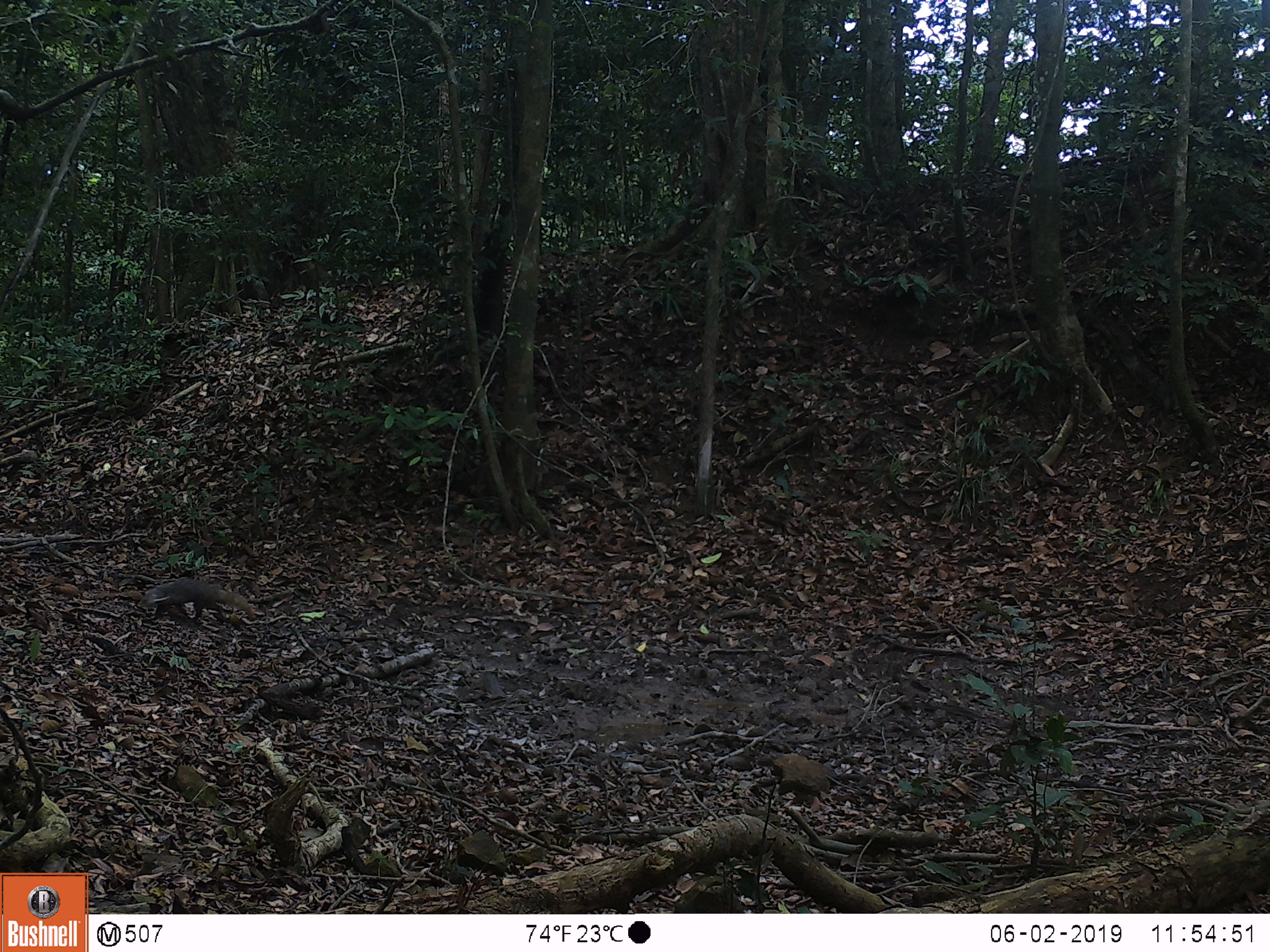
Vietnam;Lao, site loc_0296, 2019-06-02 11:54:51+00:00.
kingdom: Animalia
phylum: Chordata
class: Mammalia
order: Carnivora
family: Herpestidae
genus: Urva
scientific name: Urva urva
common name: crab-eating mongoose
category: crab eating mongoose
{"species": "crab eating mongoose (crab-eating mongoose) (Urva urva)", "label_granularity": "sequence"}